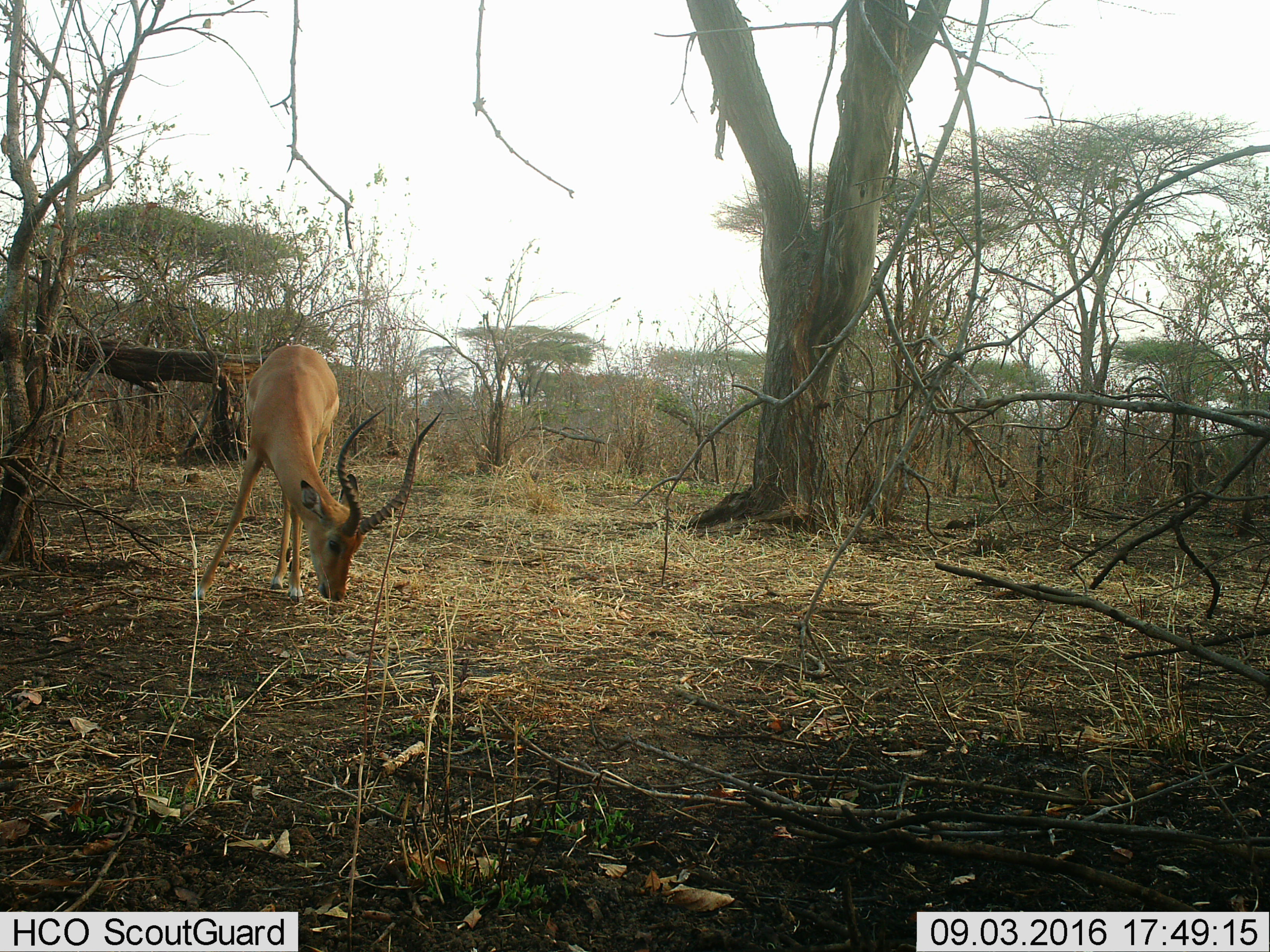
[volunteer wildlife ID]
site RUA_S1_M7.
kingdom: Animalia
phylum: Chordata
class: Mammalia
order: Artiodactyla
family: Bovidae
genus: Aepyceros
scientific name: Aepyceros melampus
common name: impala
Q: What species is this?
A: Impala (Aepyceros melampus).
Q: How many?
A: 1.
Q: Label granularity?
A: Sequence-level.